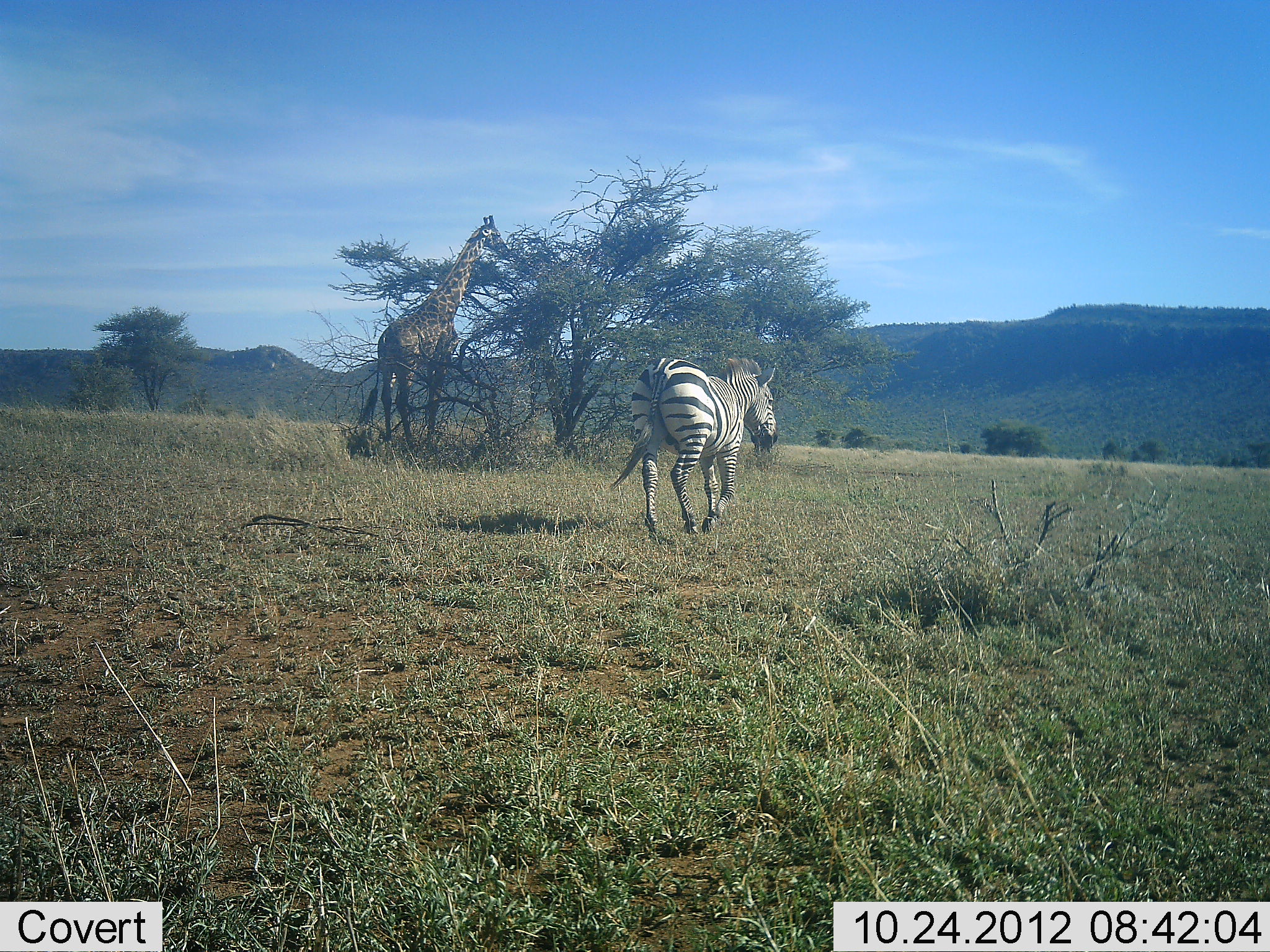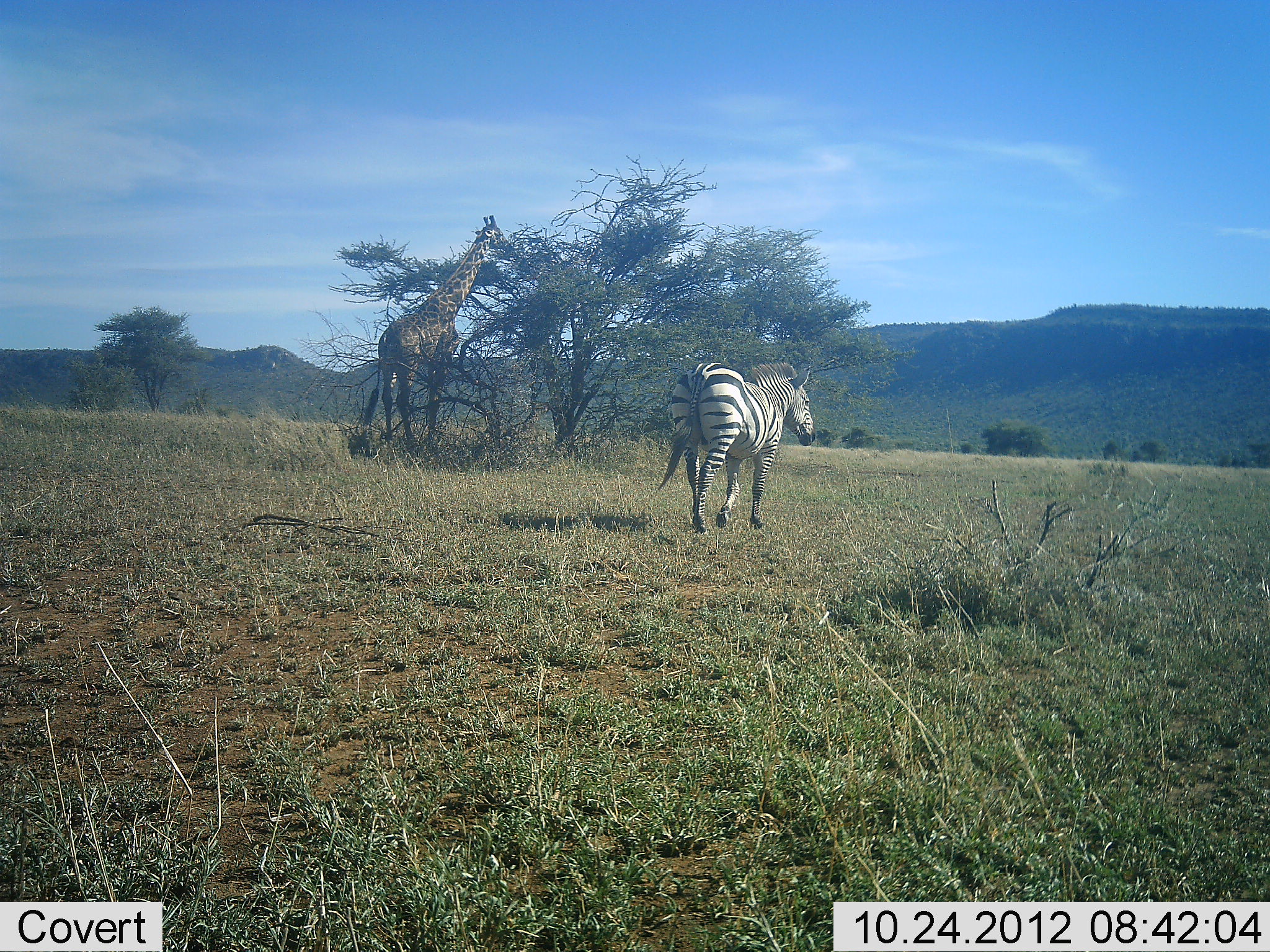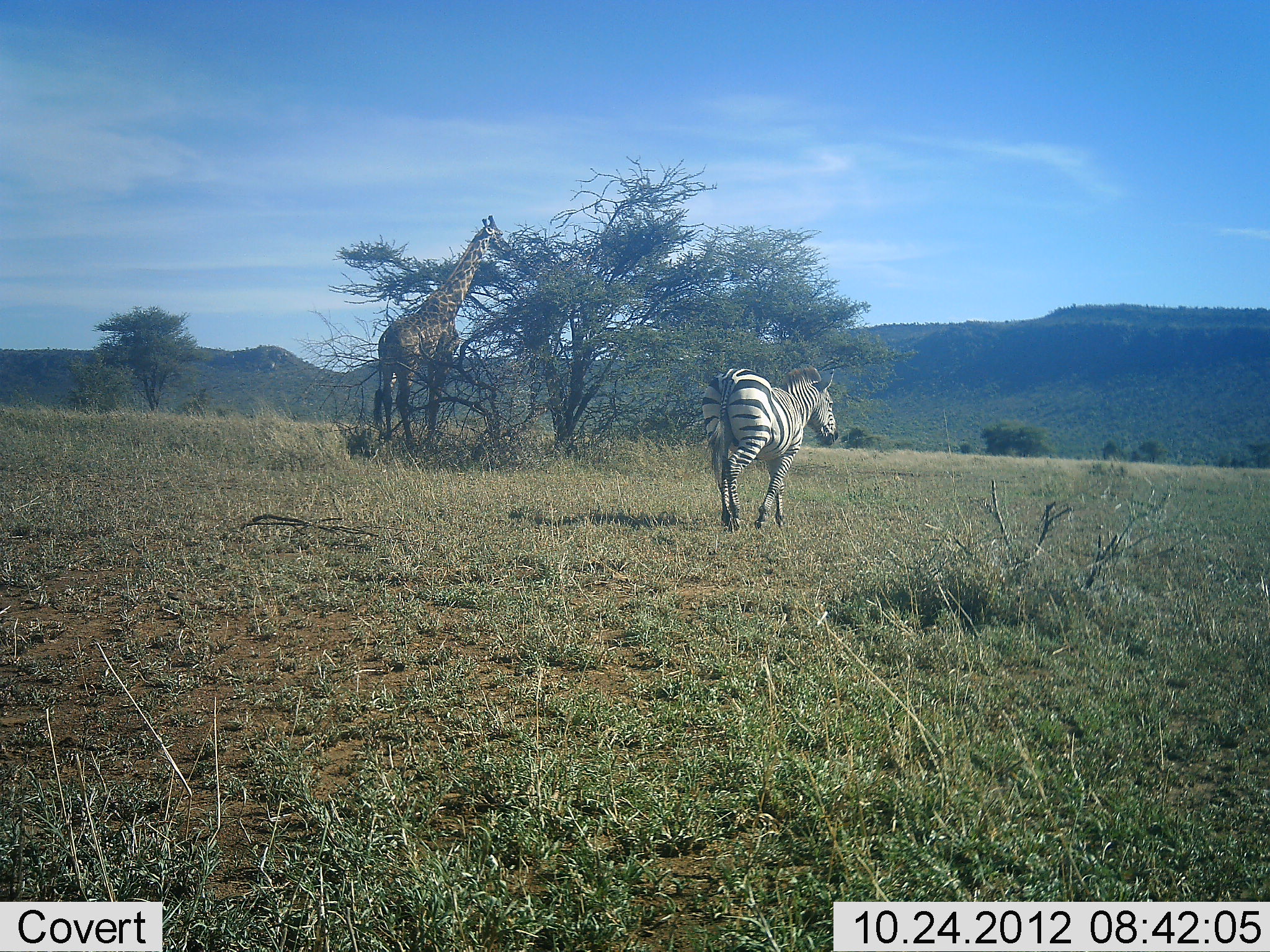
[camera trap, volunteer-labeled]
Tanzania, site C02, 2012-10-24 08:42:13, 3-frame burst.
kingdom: Animalia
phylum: Chordata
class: Mammalia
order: Artiodactyla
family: Giraffidae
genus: Giraffa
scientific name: Giraffa camelopardalis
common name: giraffe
Giraffe (Giraffa camelopardalis), count 1. Behavior (volunteer vote fractions): standing 9%, resting 0%, moving 0%, interacting 0%. Young present (vote fraction): 0%. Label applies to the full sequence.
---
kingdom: Animalia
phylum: Chordata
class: Mammalia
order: Perissodactyla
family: Equidae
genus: Equus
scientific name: Equus quagga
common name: plains zebra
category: zebra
Zebra (plains zebra) (Equus quagga), count 1. Behavior (volunteer vote fractions): standing 0%, resting 0%, moving 100%, interacting 0%. Young present (vote fraction): 0%. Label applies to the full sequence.